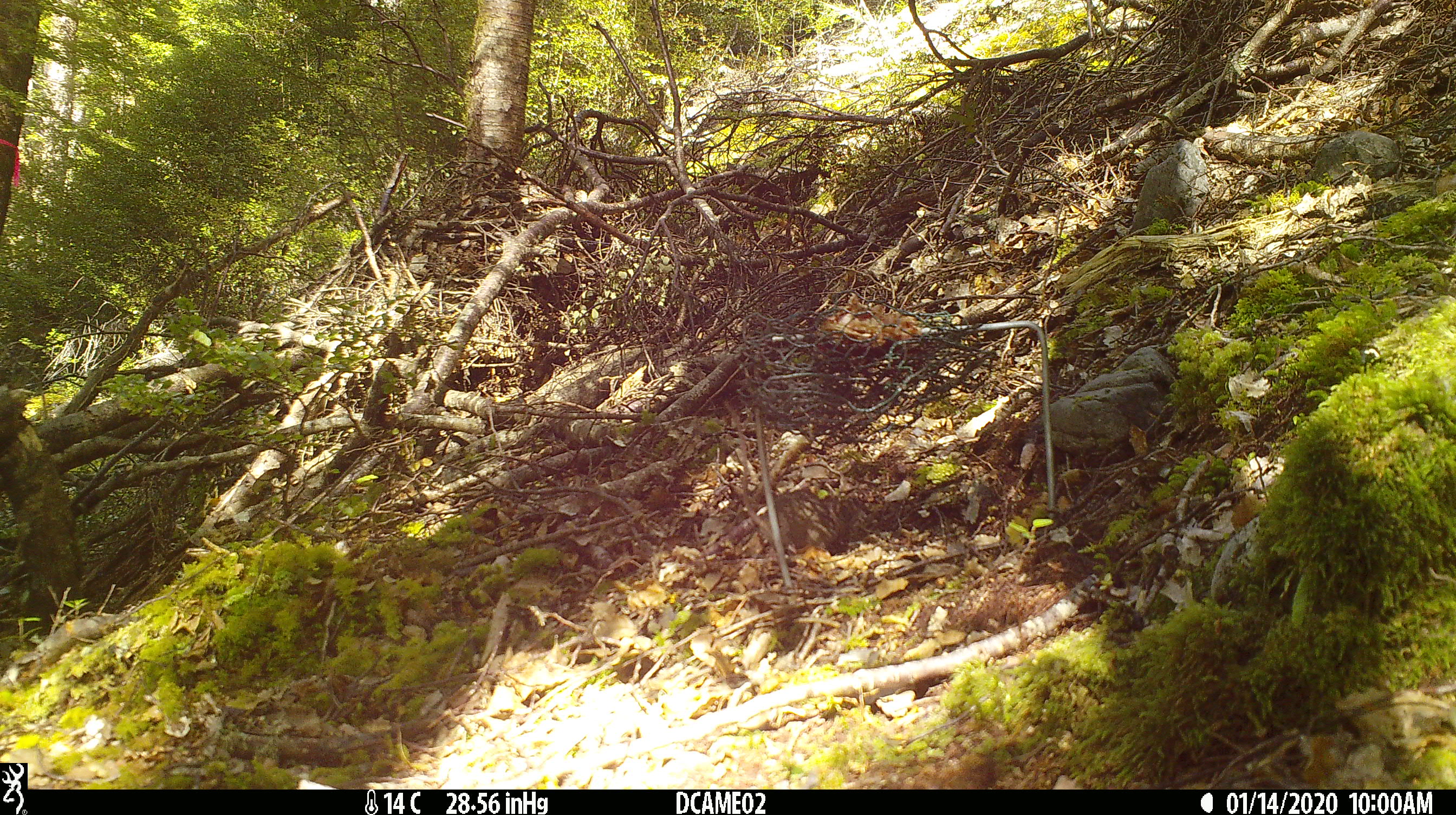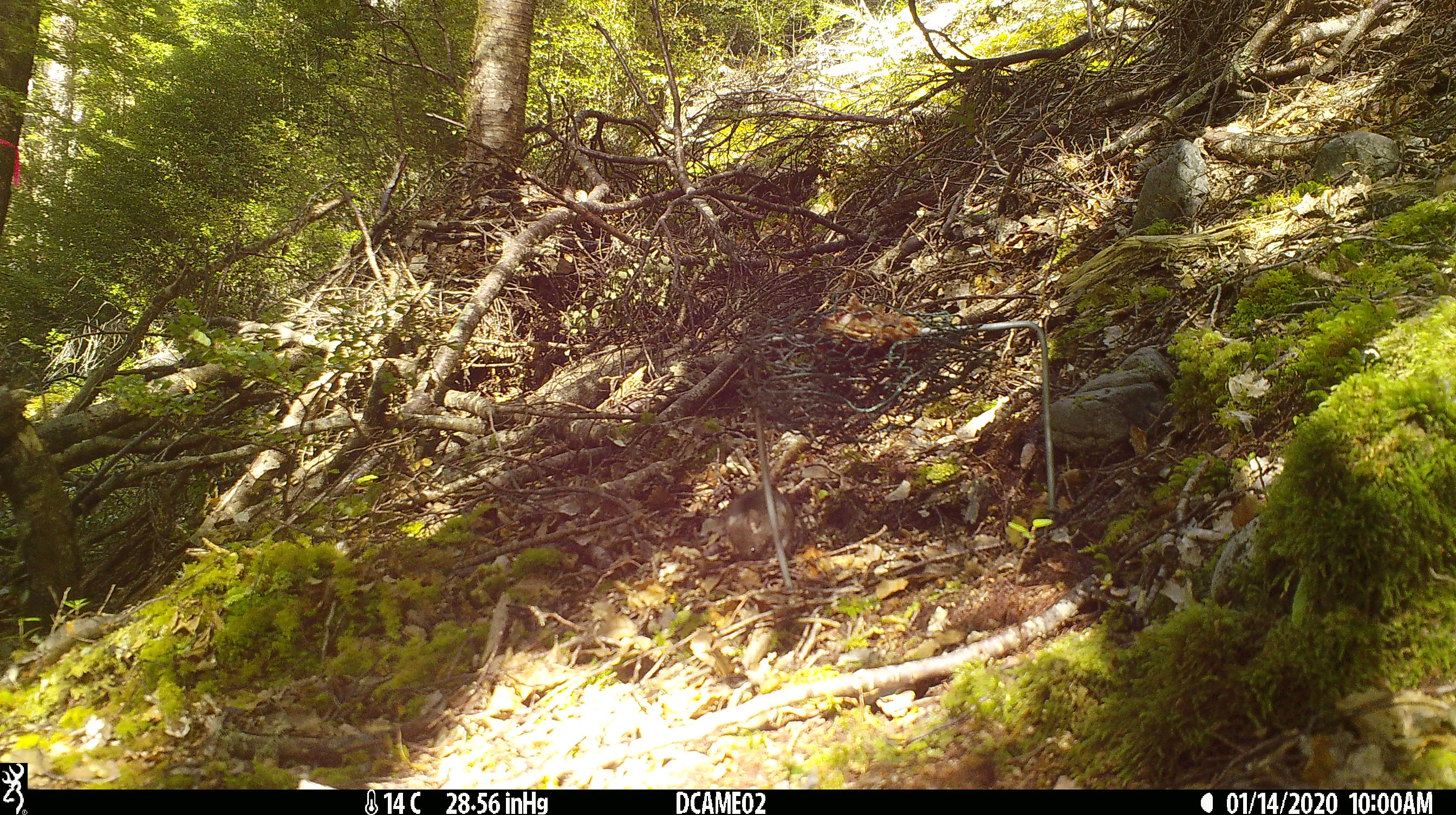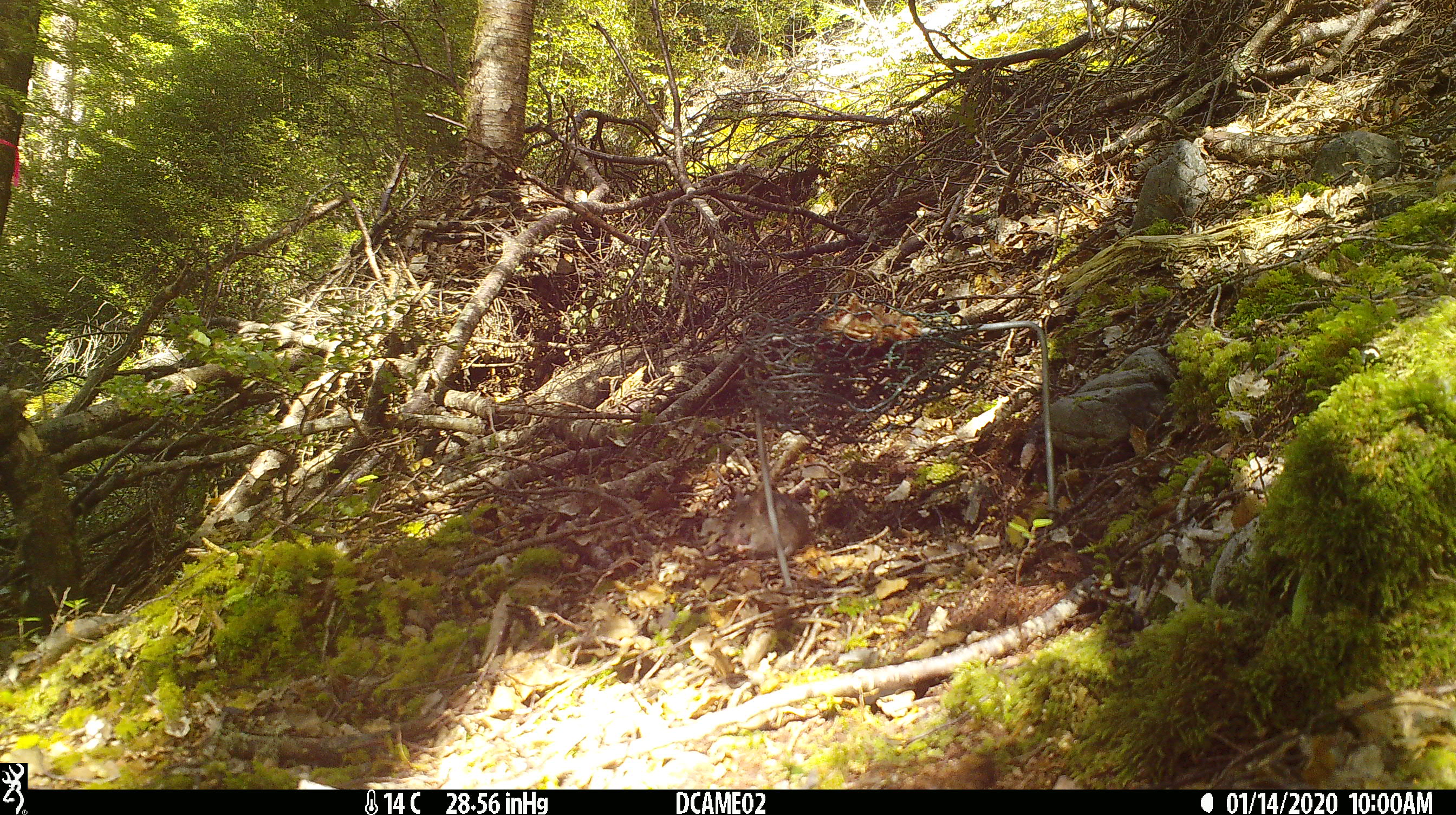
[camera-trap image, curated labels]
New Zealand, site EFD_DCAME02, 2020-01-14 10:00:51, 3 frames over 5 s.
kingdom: Animalia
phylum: Chordata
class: Mammalia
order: Rodentia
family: Muridae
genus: Mus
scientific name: Mus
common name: mouse